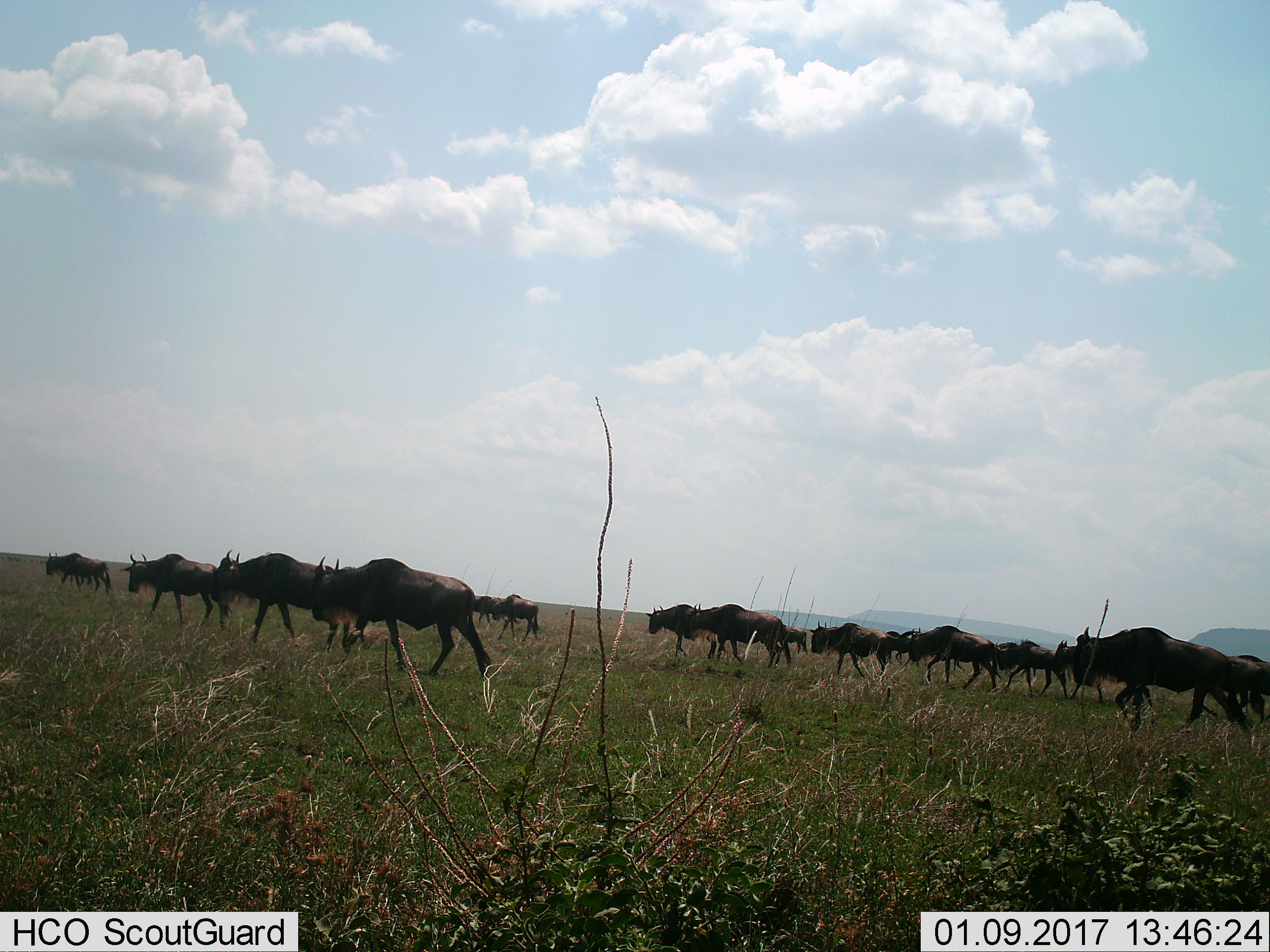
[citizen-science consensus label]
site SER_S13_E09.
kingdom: Animalia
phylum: Chordata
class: Mammalia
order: Artiodactyla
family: Bovidae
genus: Connochaetes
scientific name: Connochaetes taurinus taurinus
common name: blue wildebeest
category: wildebeestblue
Wildebeestblue (blue wildebeest) (Connochaetes taurinus taurinus), count 11-50. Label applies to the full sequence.